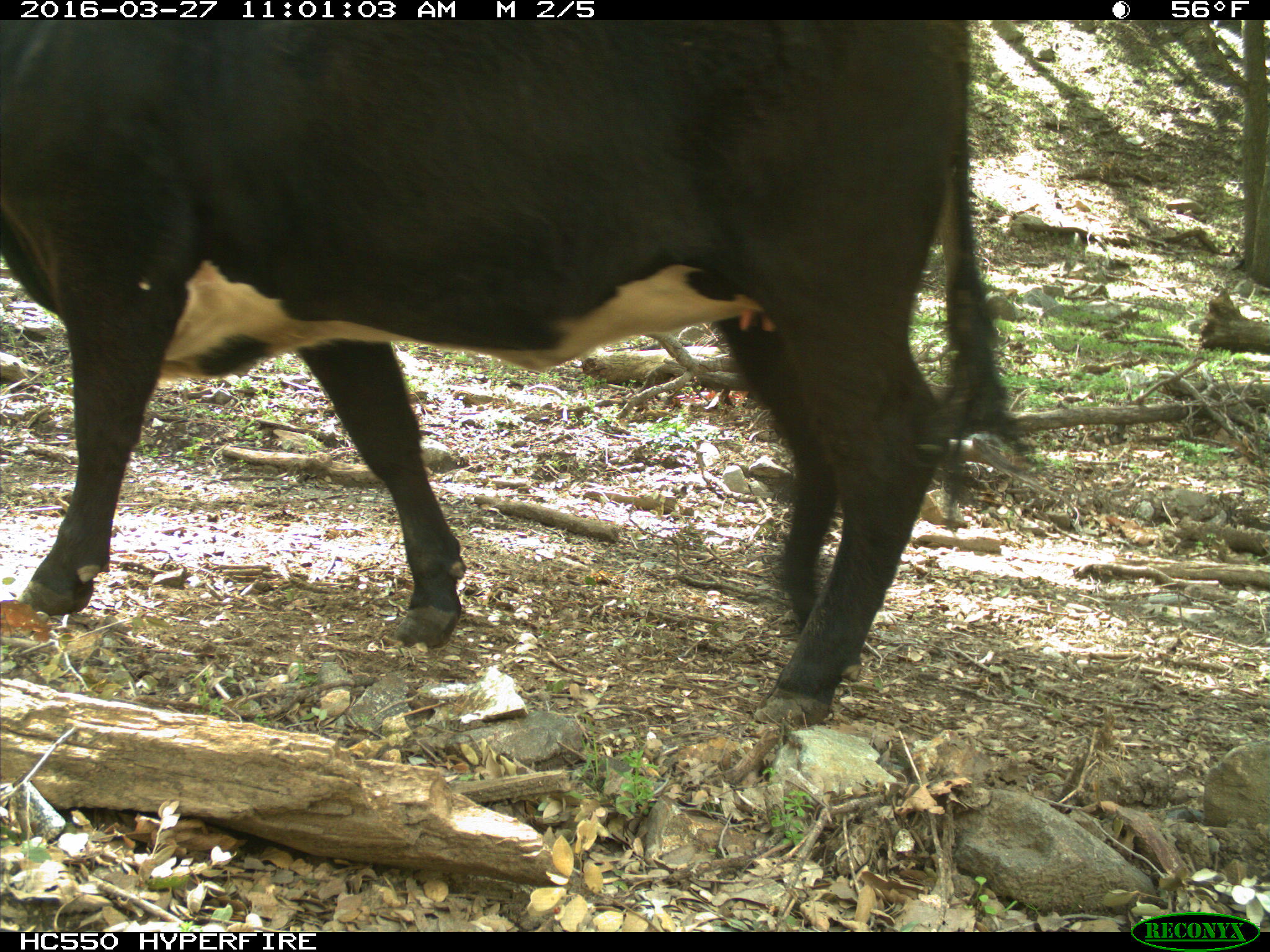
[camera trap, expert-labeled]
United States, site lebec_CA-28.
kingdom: Animalia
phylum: Chordata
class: Mammalia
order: Artiodactyla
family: Bovidae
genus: Bos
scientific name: Bos taurus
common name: domestic cow